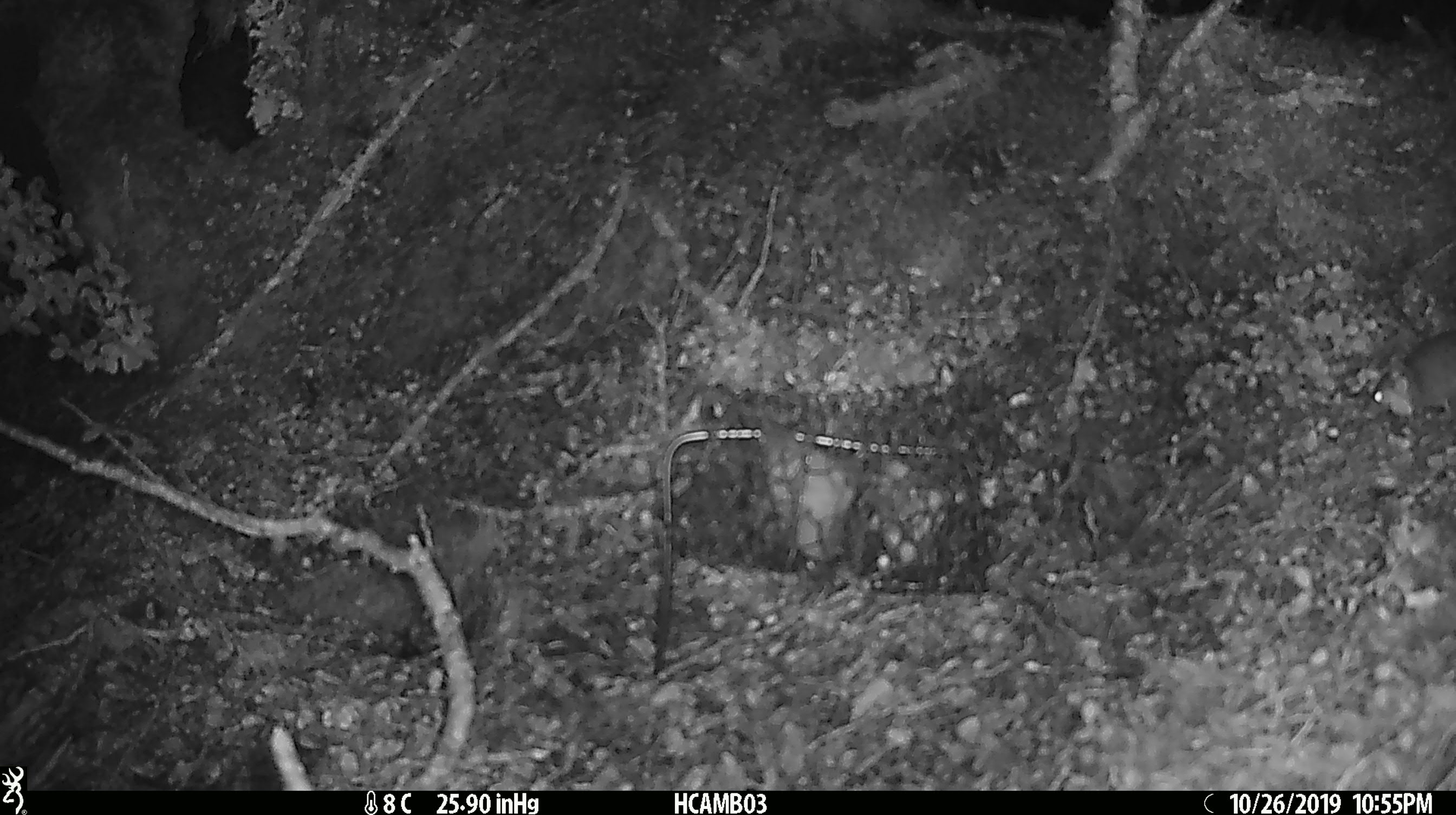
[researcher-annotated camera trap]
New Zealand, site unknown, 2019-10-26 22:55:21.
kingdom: Animalia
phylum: Chordata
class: Mammalia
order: Rodentia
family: Muridae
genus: Mus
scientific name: Mus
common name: mouse